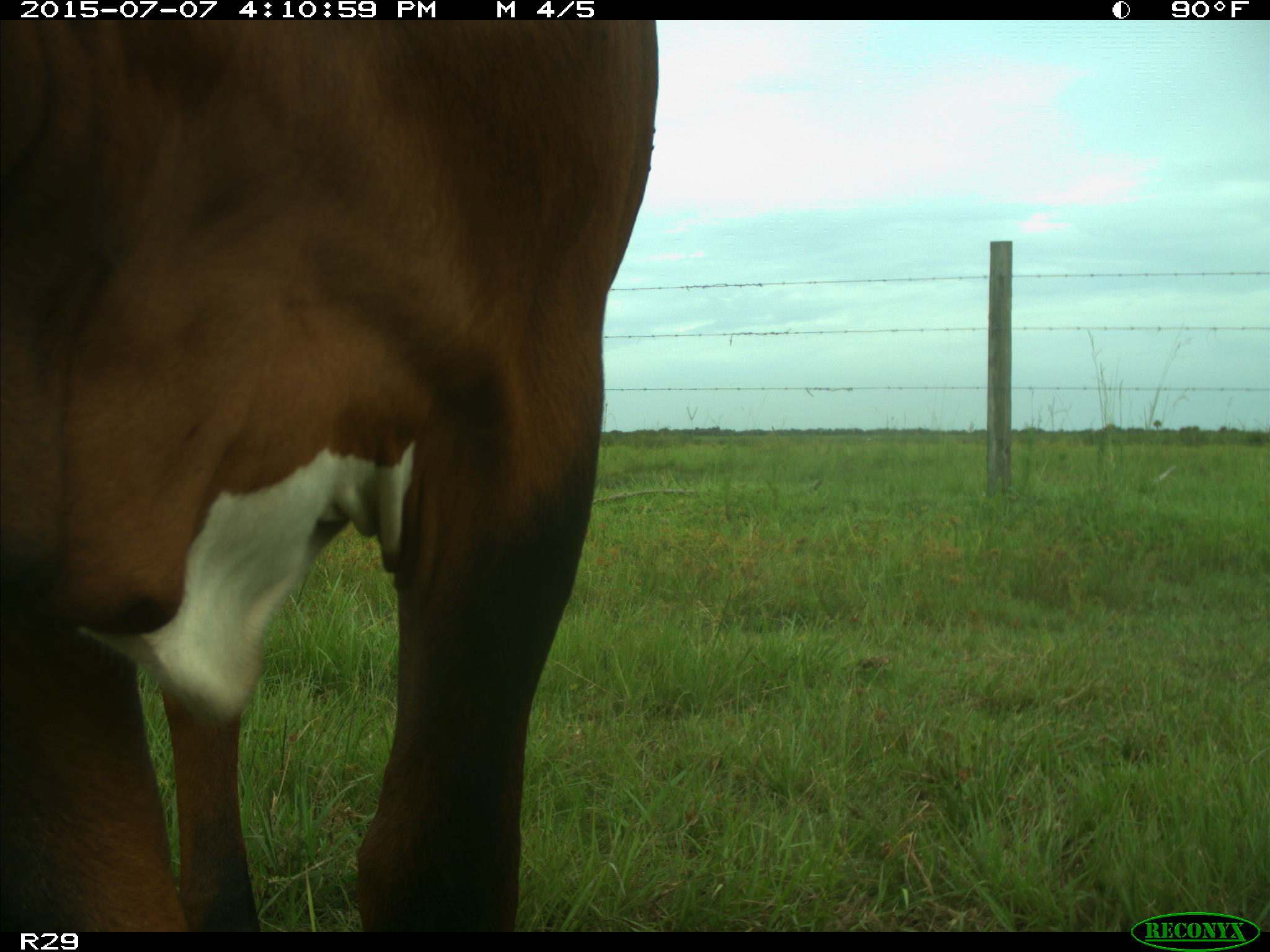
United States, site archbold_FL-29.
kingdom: Animalia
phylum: Chordata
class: Mammalia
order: Artiodactyla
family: Bovidae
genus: Bos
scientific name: Bos taurus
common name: domestic cow